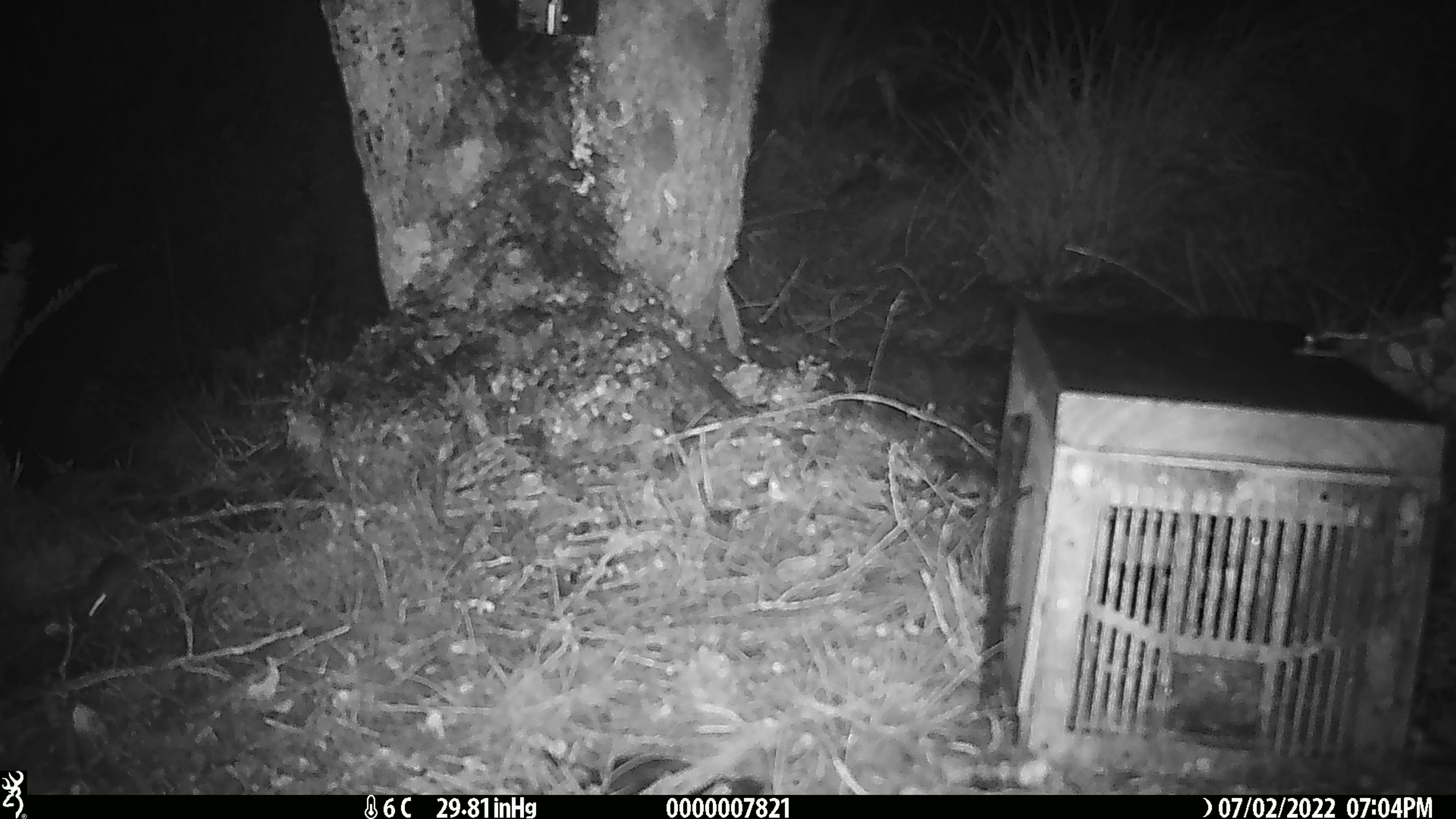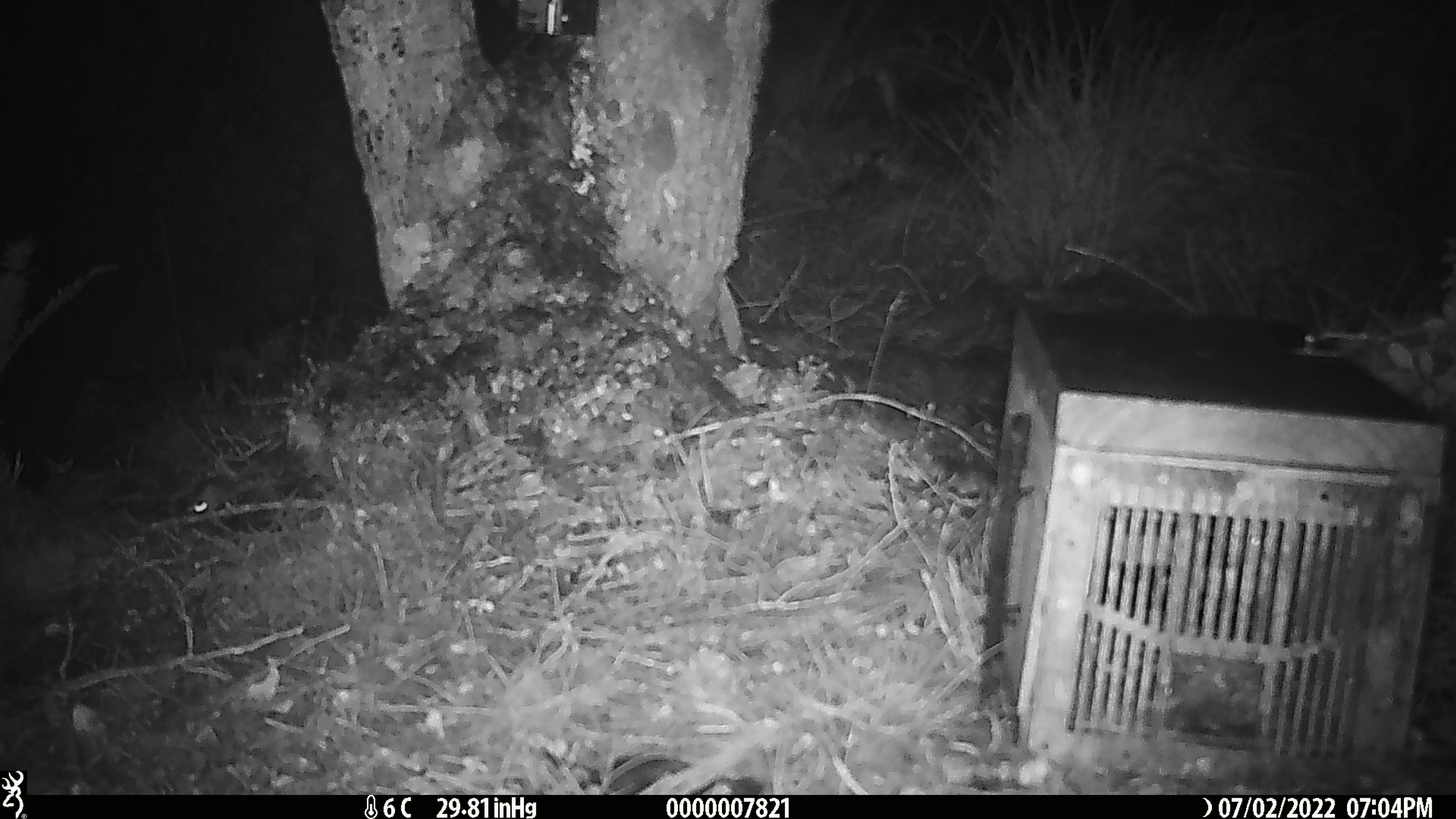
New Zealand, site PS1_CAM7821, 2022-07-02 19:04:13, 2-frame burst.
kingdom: Animalia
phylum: Chordata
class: Mammalia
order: Rodentia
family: Muridae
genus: Mus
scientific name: Mus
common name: mouse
Mouse (Mus).